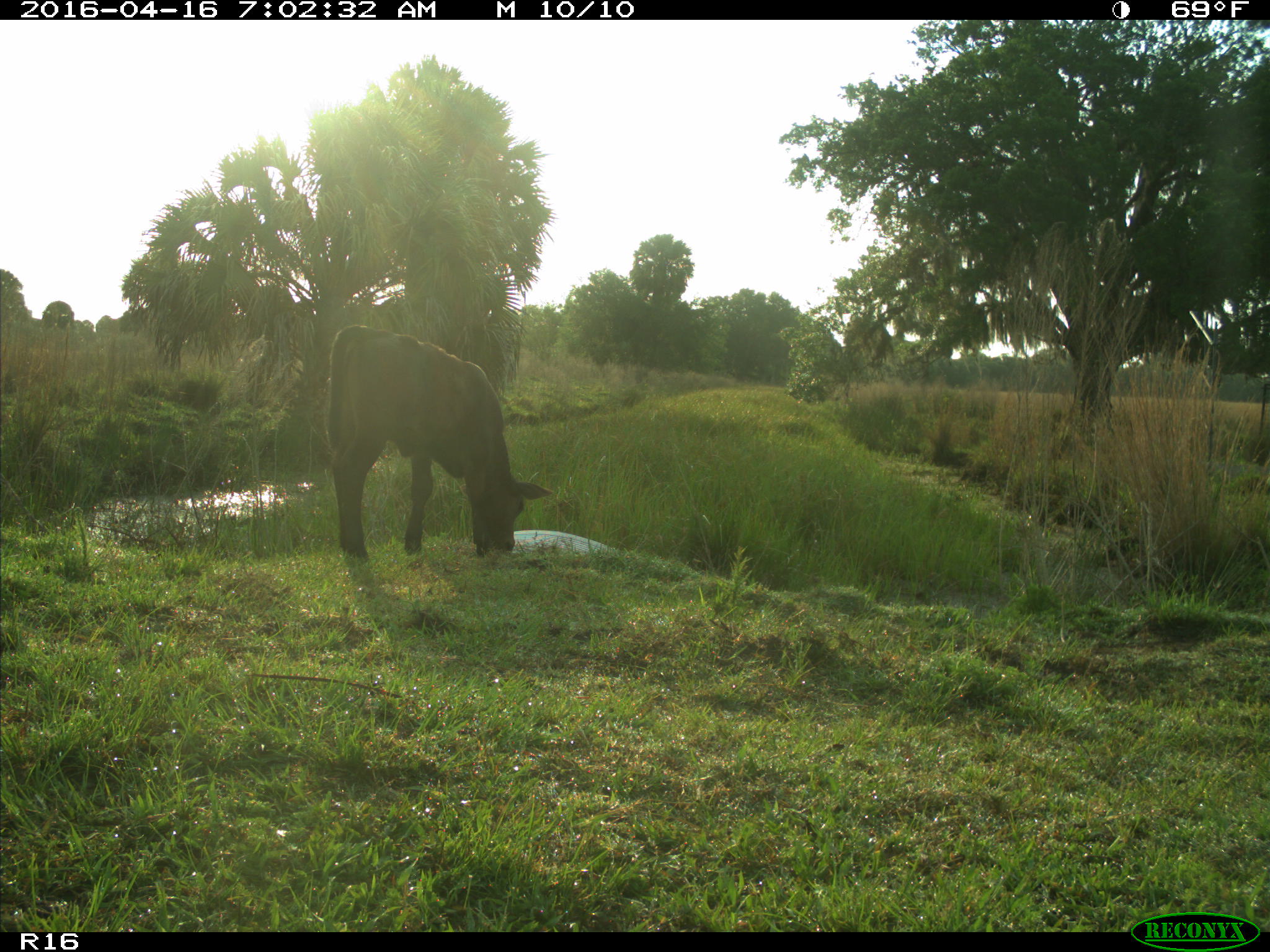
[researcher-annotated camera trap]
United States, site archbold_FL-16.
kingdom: Animalia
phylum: Chordata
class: Mammalia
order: Artiodactyla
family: Bovidae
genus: Bos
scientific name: Bos taurus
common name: domestic cow